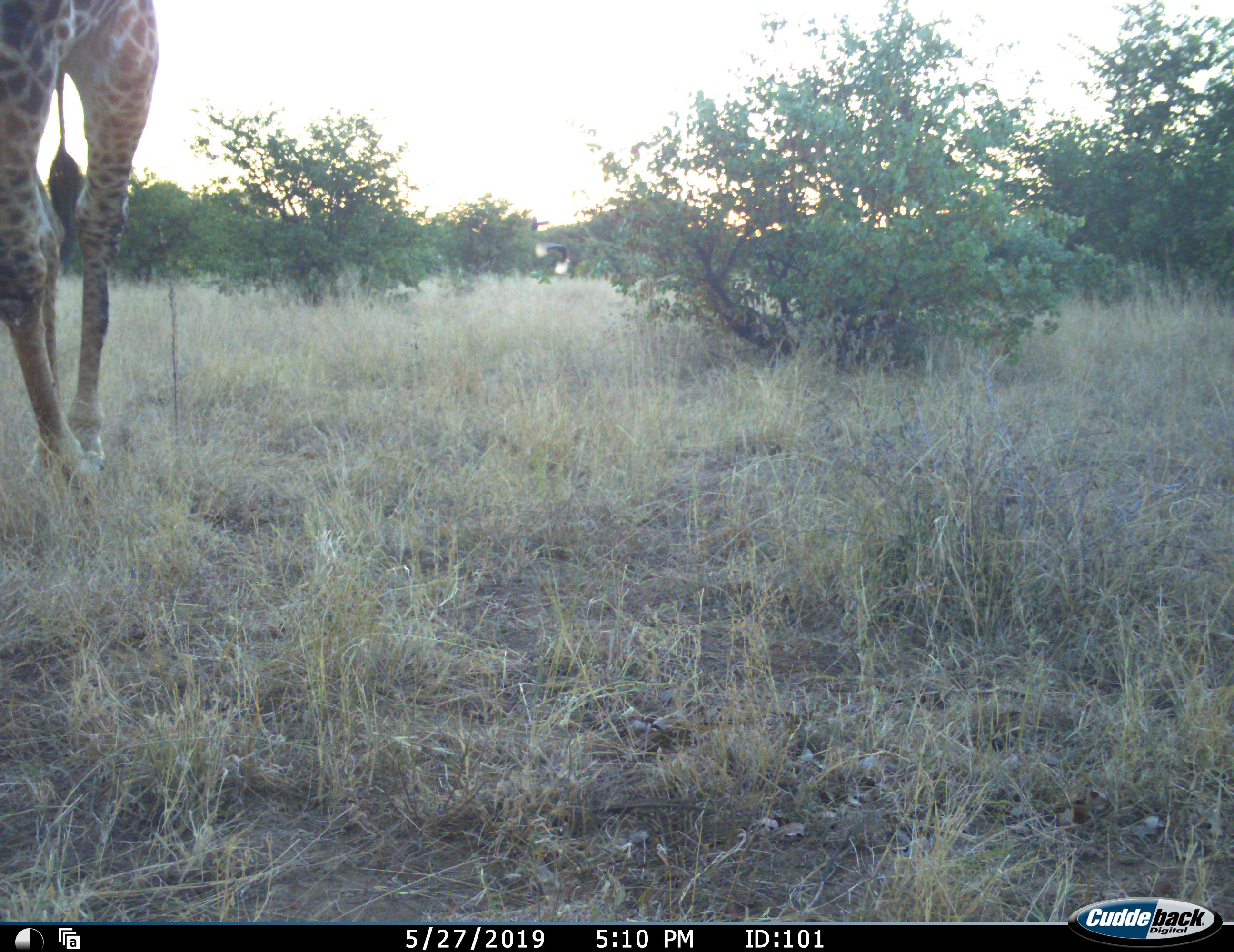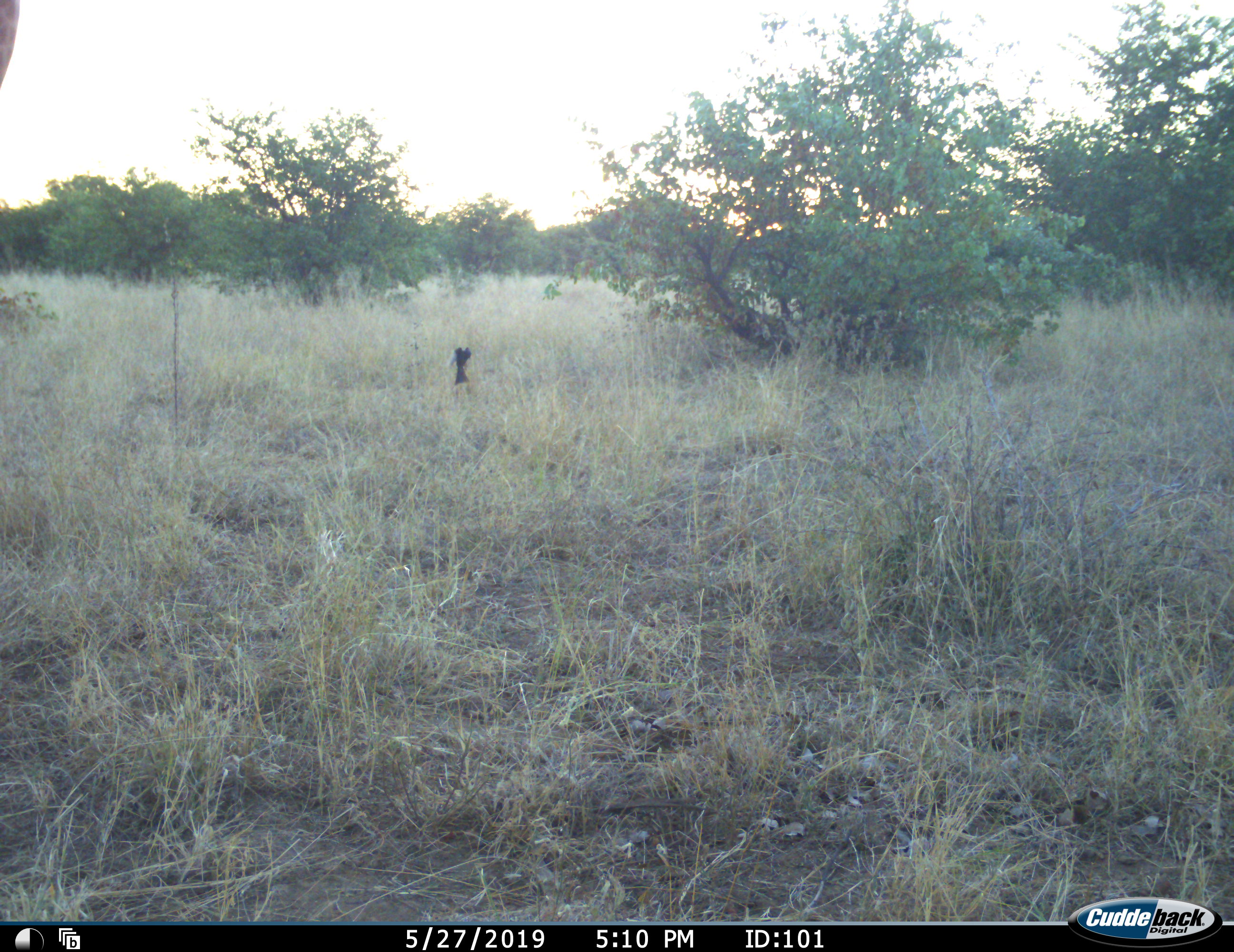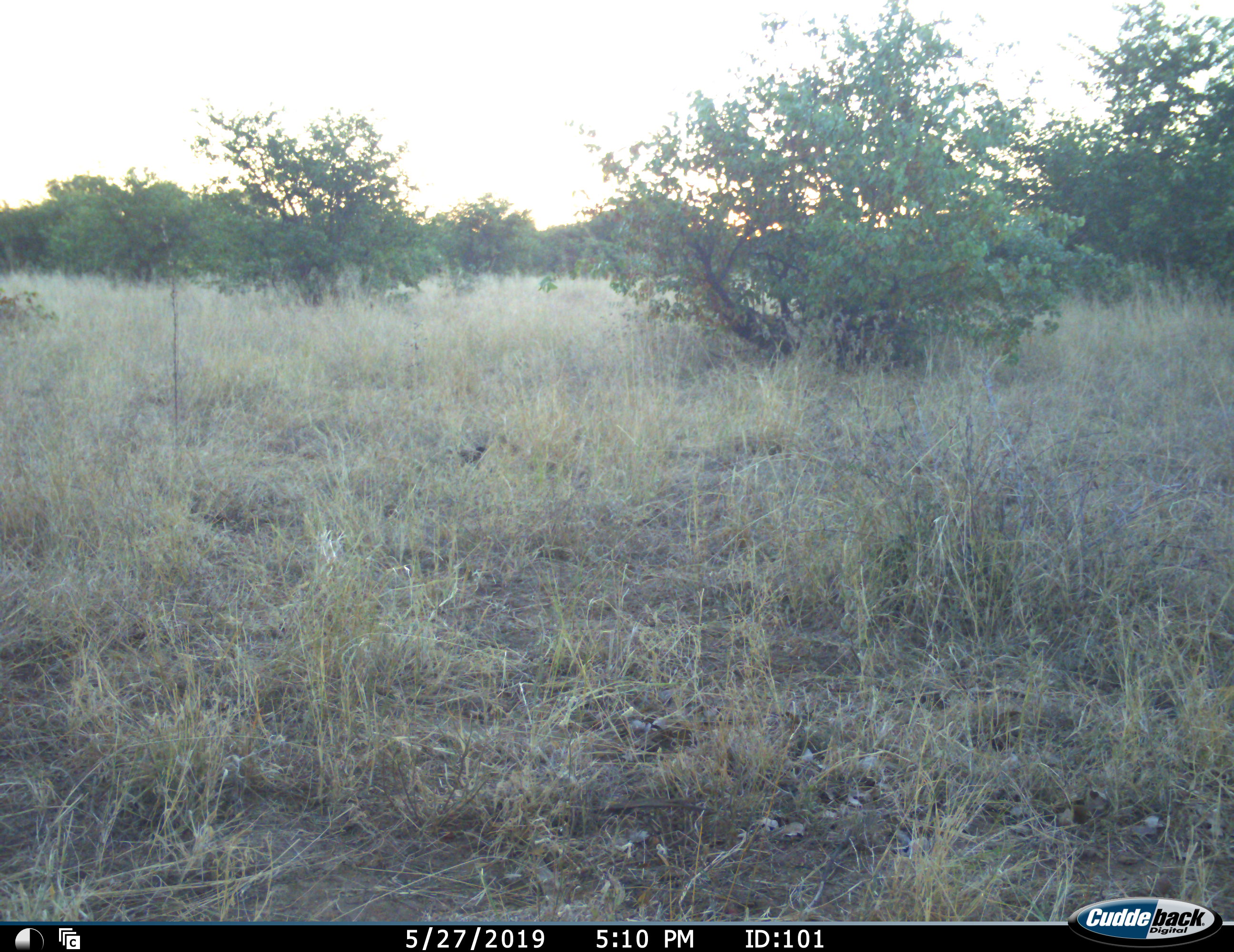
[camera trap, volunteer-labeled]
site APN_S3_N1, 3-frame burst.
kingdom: Animalia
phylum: Chordata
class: Mammalia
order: Artiodactyla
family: Giraffidae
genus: Giraffa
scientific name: Giraffa camelopardalis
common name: giraffe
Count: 1.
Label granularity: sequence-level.